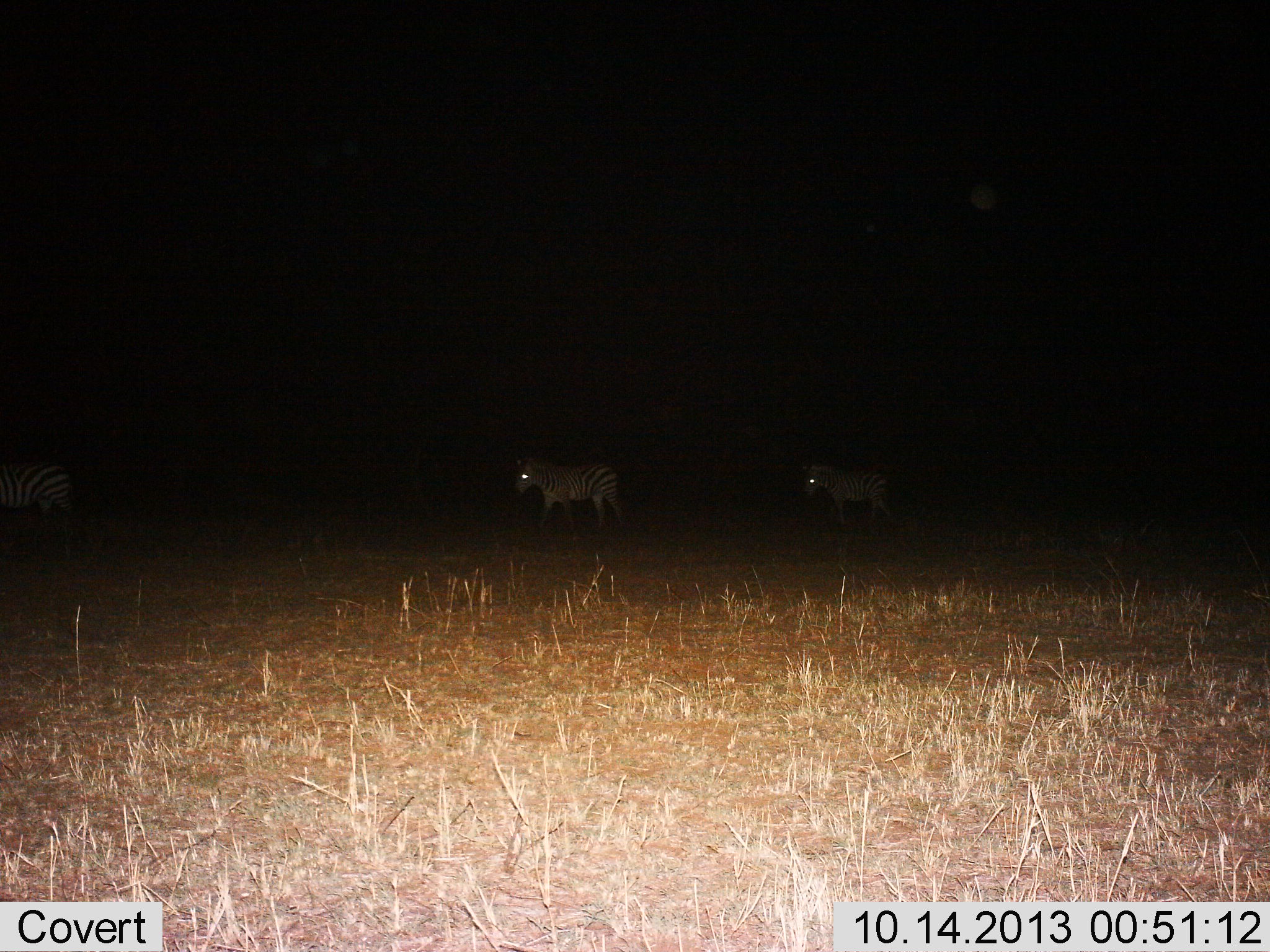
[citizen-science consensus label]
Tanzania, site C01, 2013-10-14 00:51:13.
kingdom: Animalia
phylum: Chordata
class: Mammalia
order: Perissodactyla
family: Equidae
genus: Equus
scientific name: Equus quagga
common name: plains zebra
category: zebra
Zebra (plains zebra) (Equus quagga), count 3. Behavior (volunteer vote fractions): standing 20%, resting 0%, moving 80%, interacting 0%. Young present (vote fraction): 0%. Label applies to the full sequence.